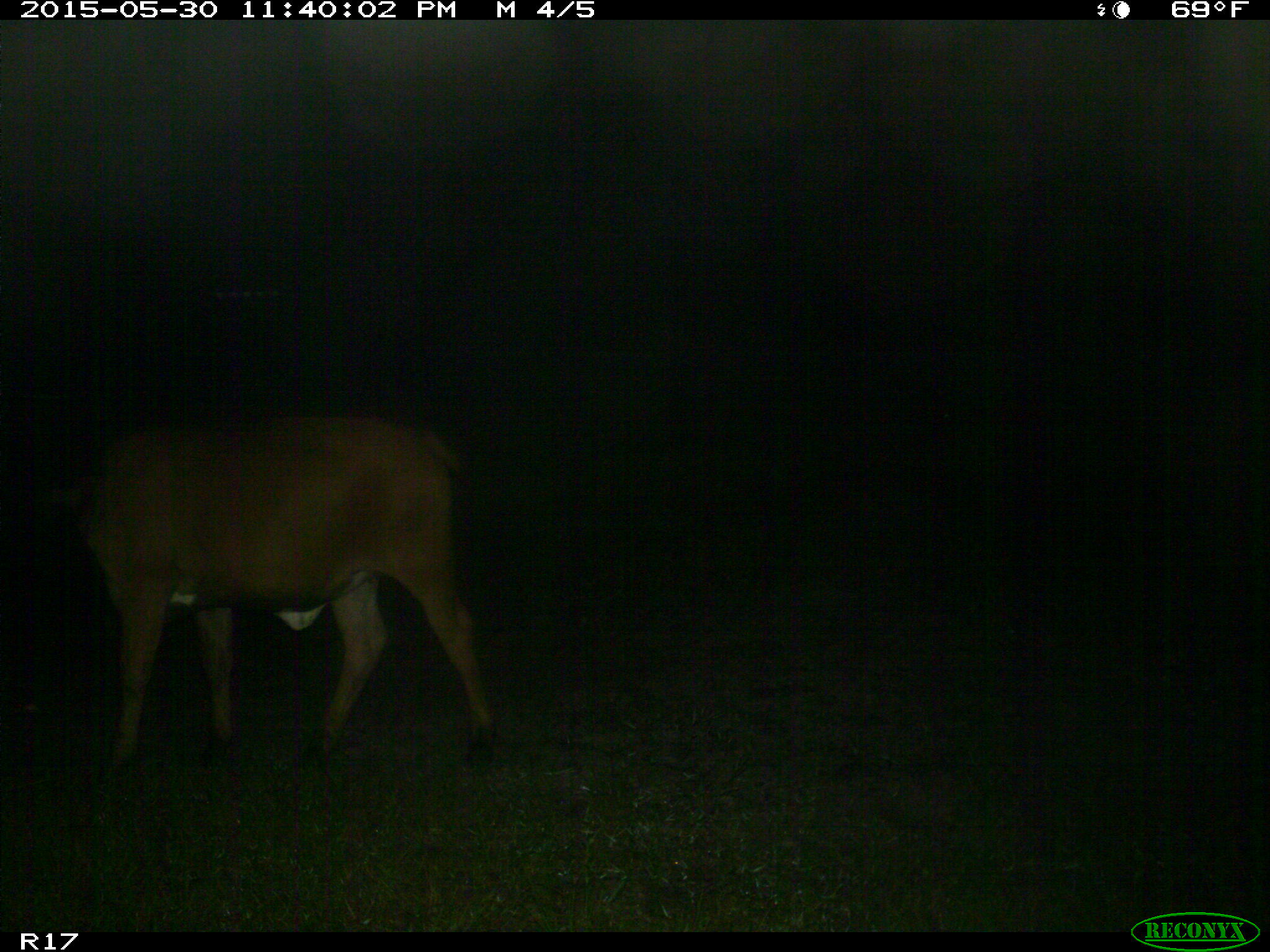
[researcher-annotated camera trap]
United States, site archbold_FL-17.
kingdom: Animalia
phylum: Chordata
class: Mammalia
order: Artiodactyla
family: Bovidae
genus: Bos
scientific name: Bos taurus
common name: domestic cow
Bos taurus (domestic cow).